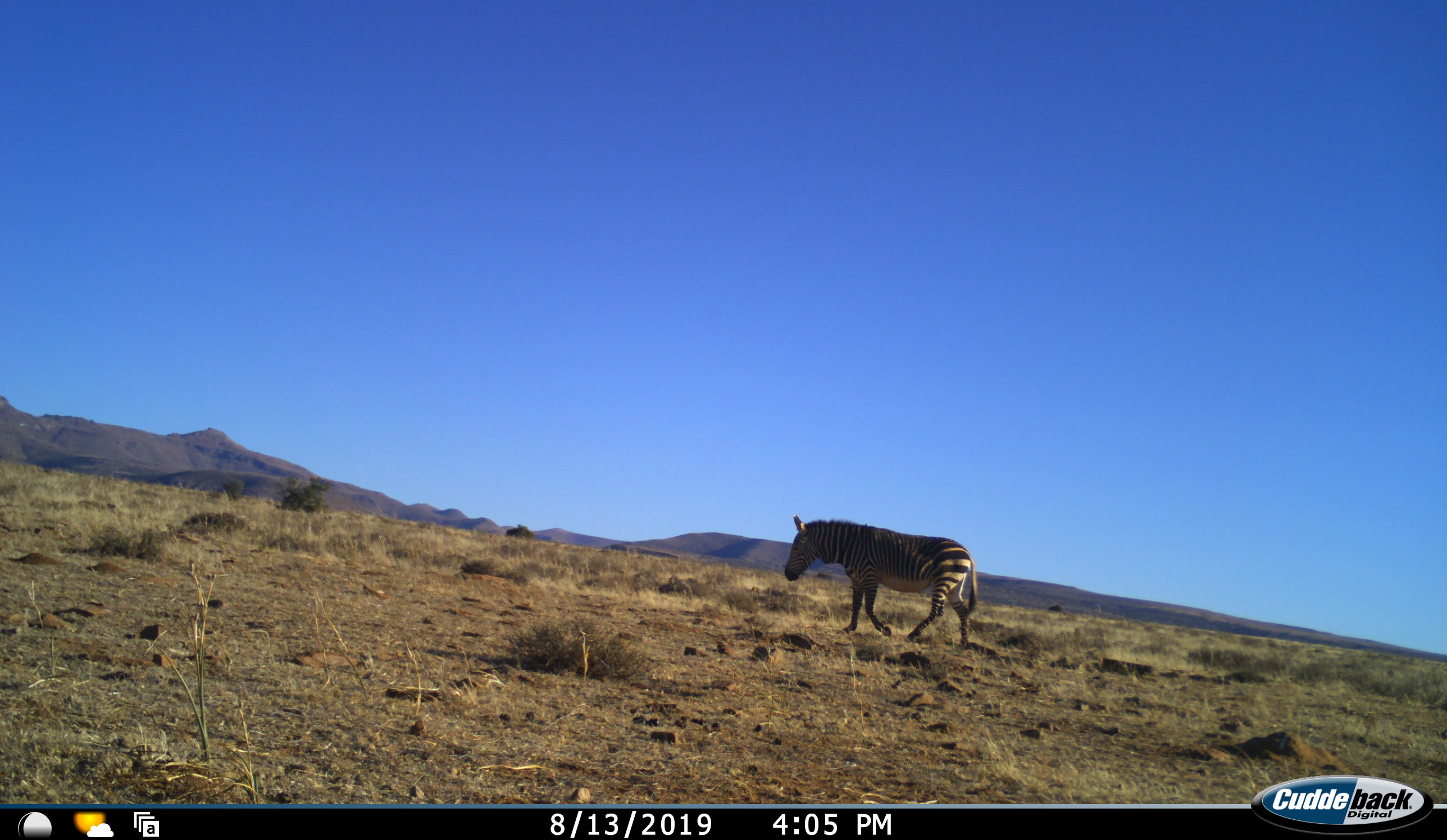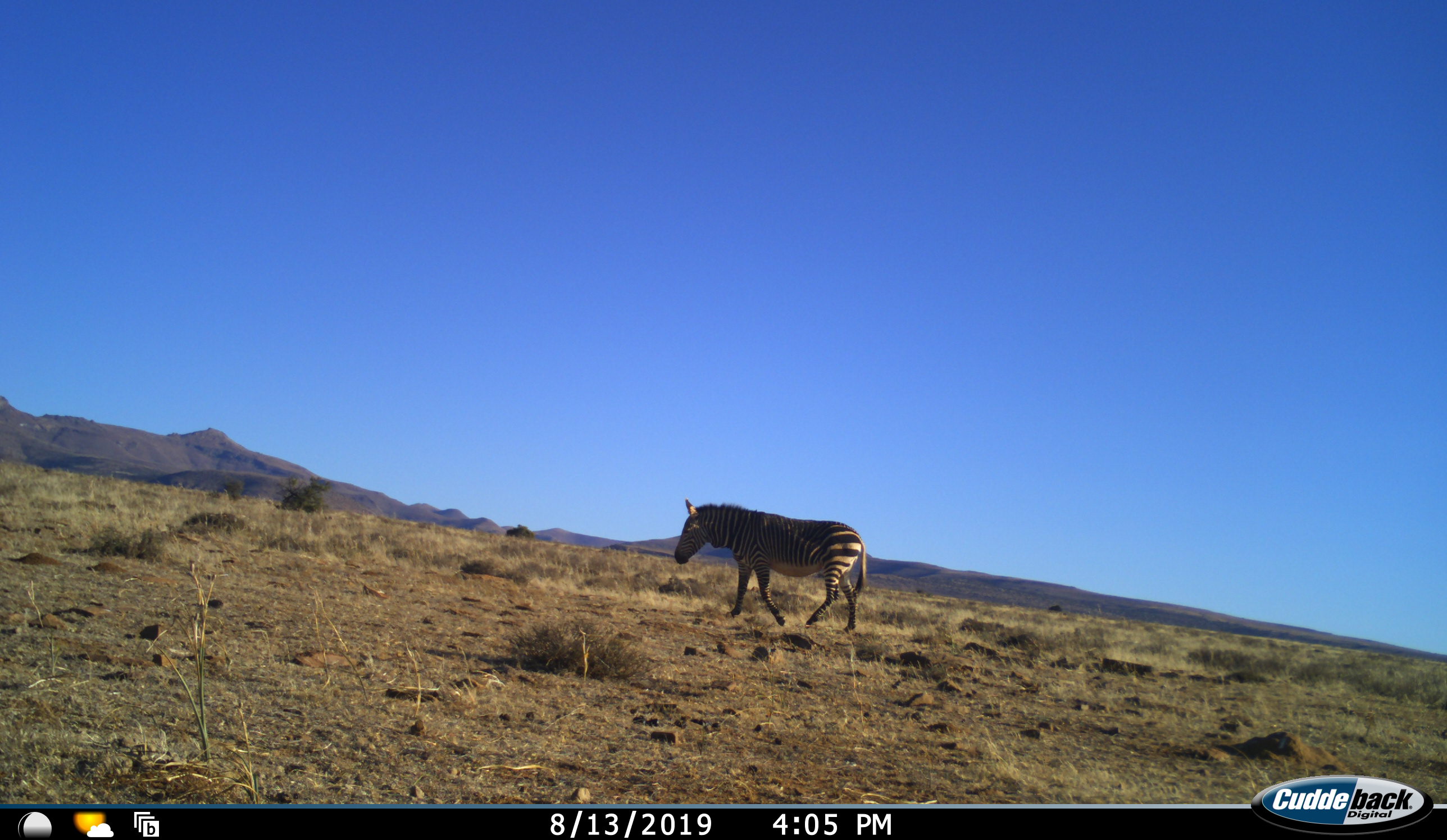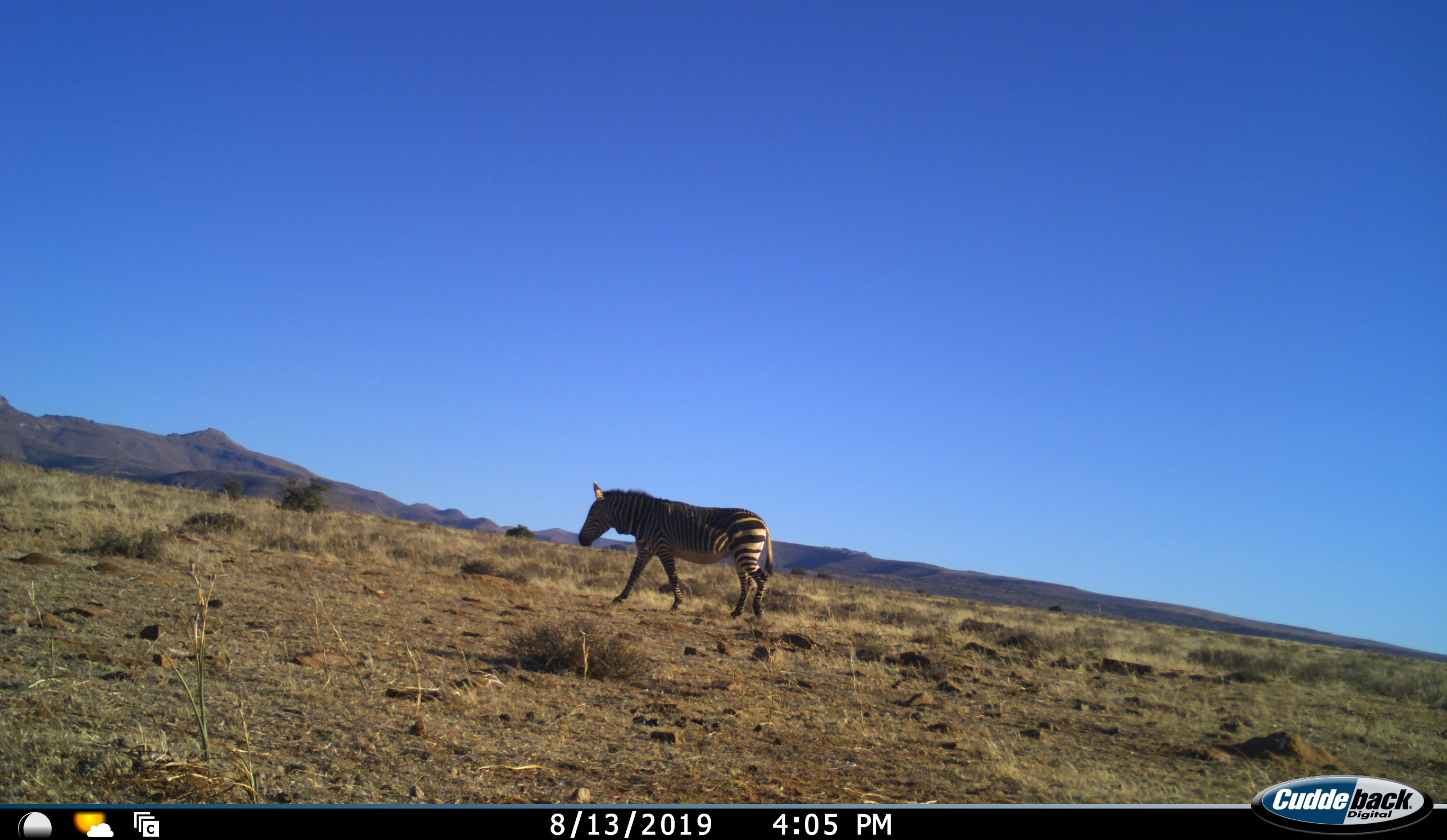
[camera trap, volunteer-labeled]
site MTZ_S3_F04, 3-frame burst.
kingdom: Animalia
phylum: Chordata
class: Mammalia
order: Perissodactyla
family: Equidae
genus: Equus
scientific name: Equus zebra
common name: mountain zebra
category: zebramountain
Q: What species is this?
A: Zebramountain (mountain zebra) (Equus zebra).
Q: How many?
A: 1.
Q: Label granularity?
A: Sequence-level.